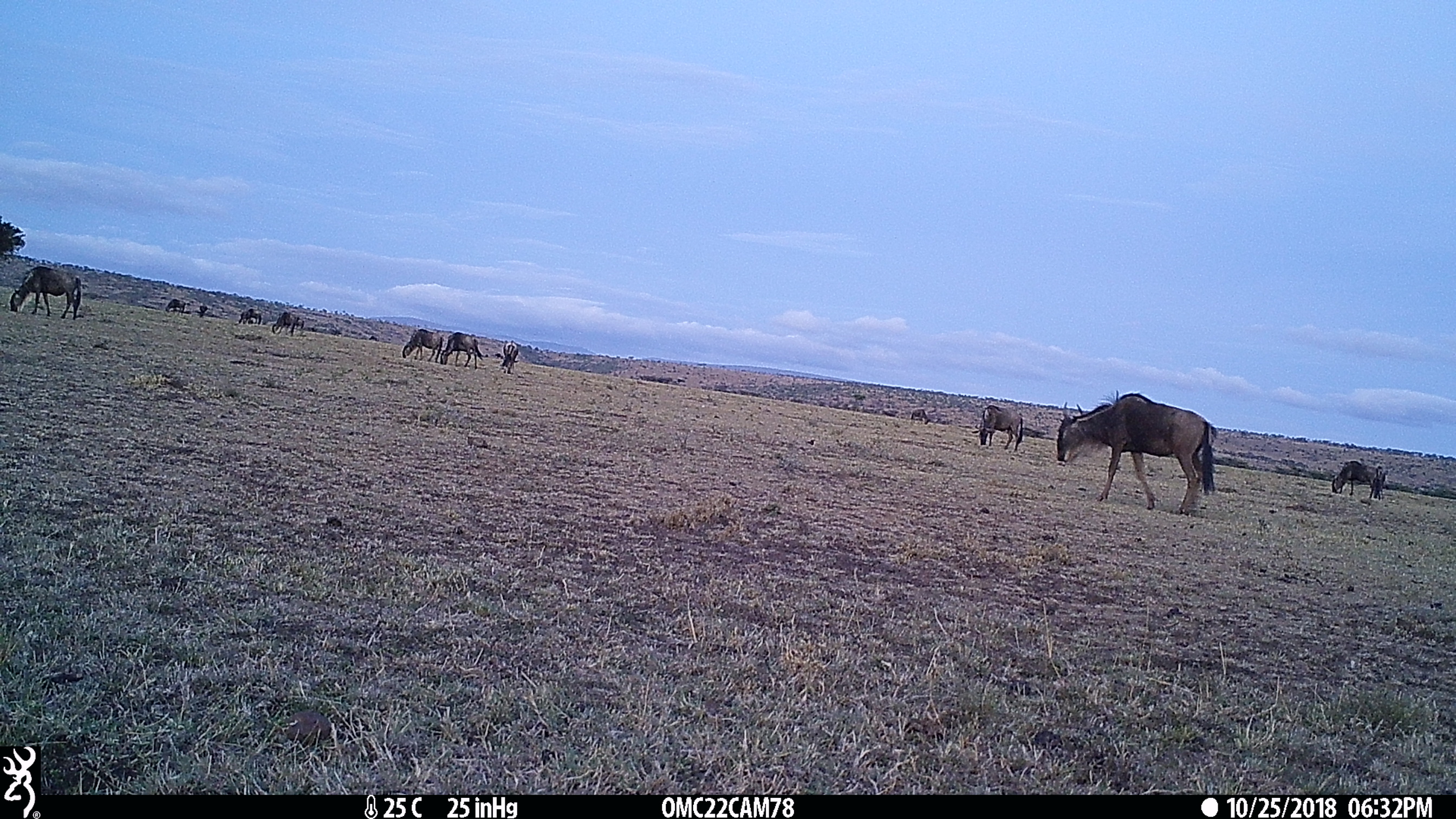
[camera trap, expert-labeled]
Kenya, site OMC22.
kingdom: Animalia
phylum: Chordata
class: Mammalia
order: Artiodactyla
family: Bovidae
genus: Connochaetes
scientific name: Connochaetes taurinus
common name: blue wildebeest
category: wildebeest